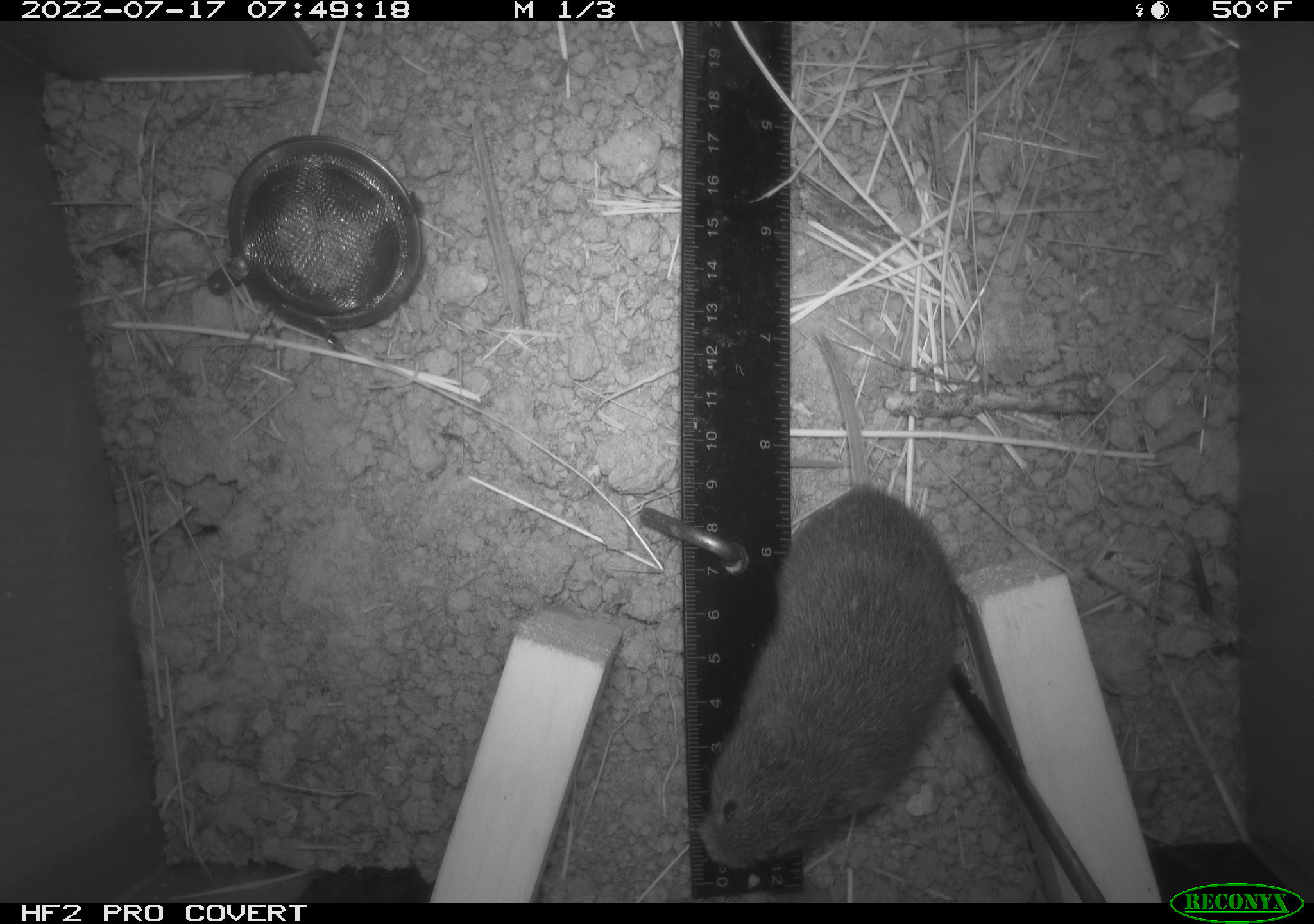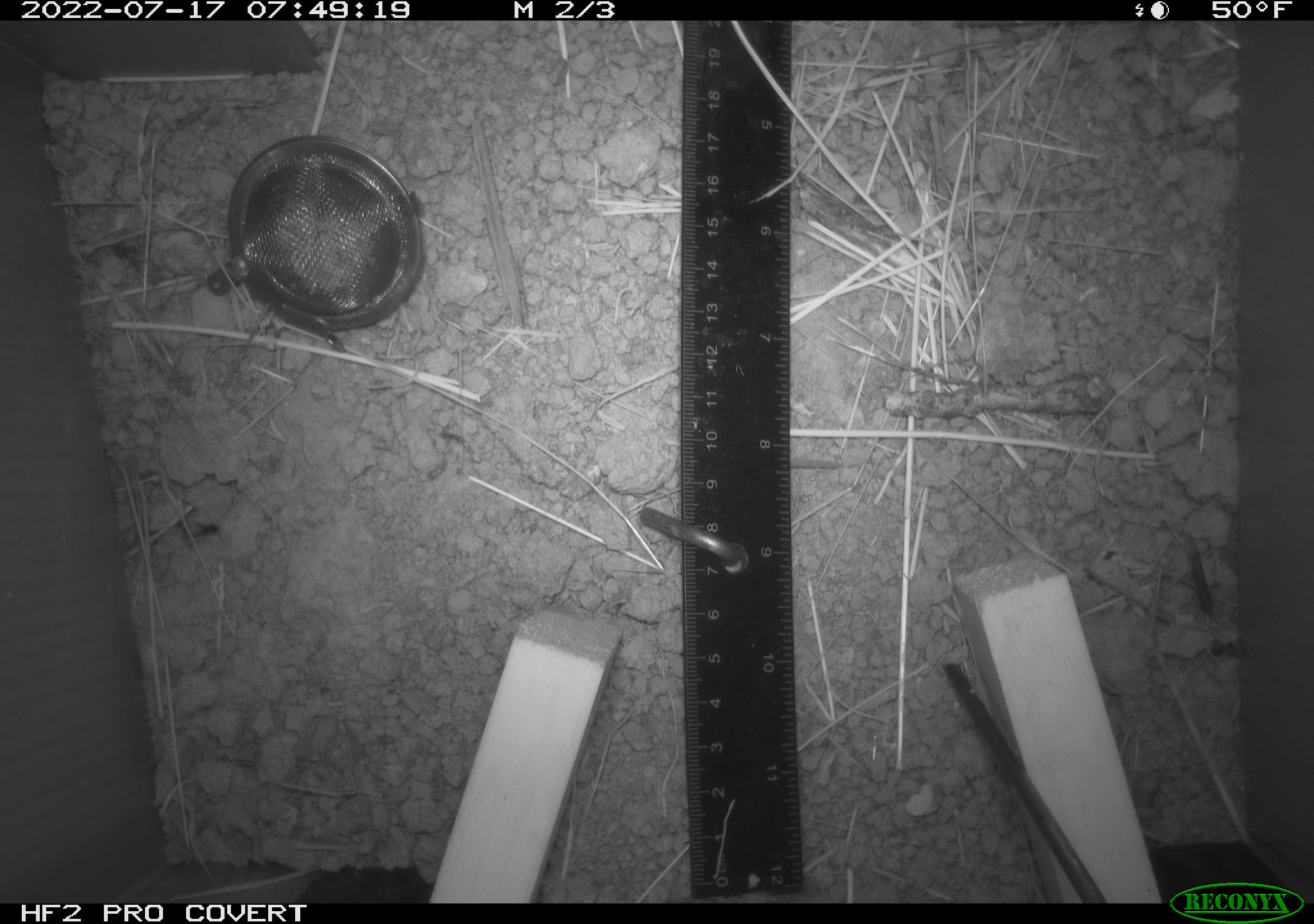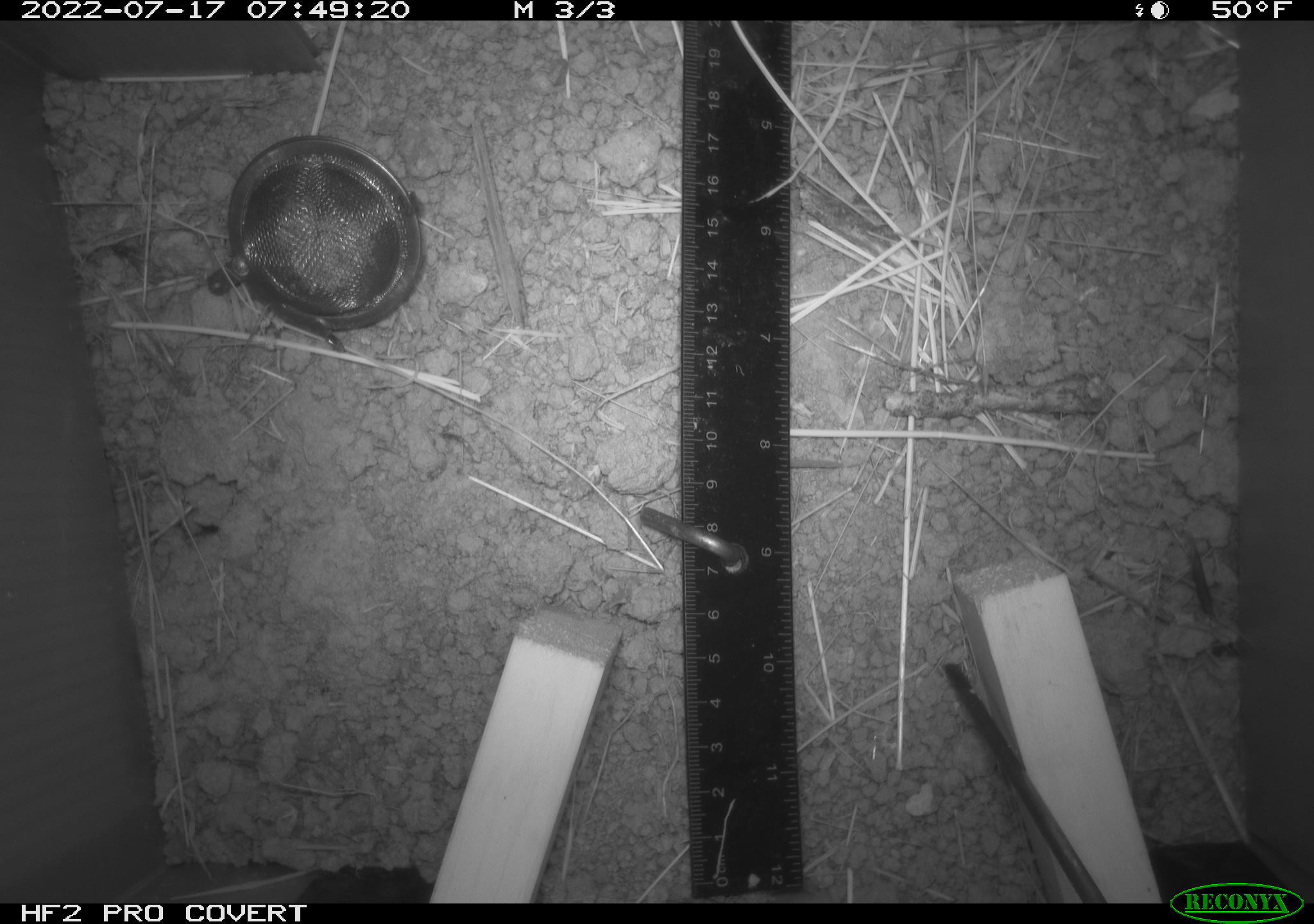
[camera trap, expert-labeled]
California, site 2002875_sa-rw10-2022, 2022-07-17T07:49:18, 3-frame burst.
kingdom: Animalia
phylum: Chordata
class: Mammalia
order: Rodentia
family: Cricetidae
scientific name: Arvicolinae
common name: voles, lemmings, and muskrats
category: arvicolinae subfamily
Arvicolinae subfamily (voles, lemmings, and muskrats) (Arvicolinae).